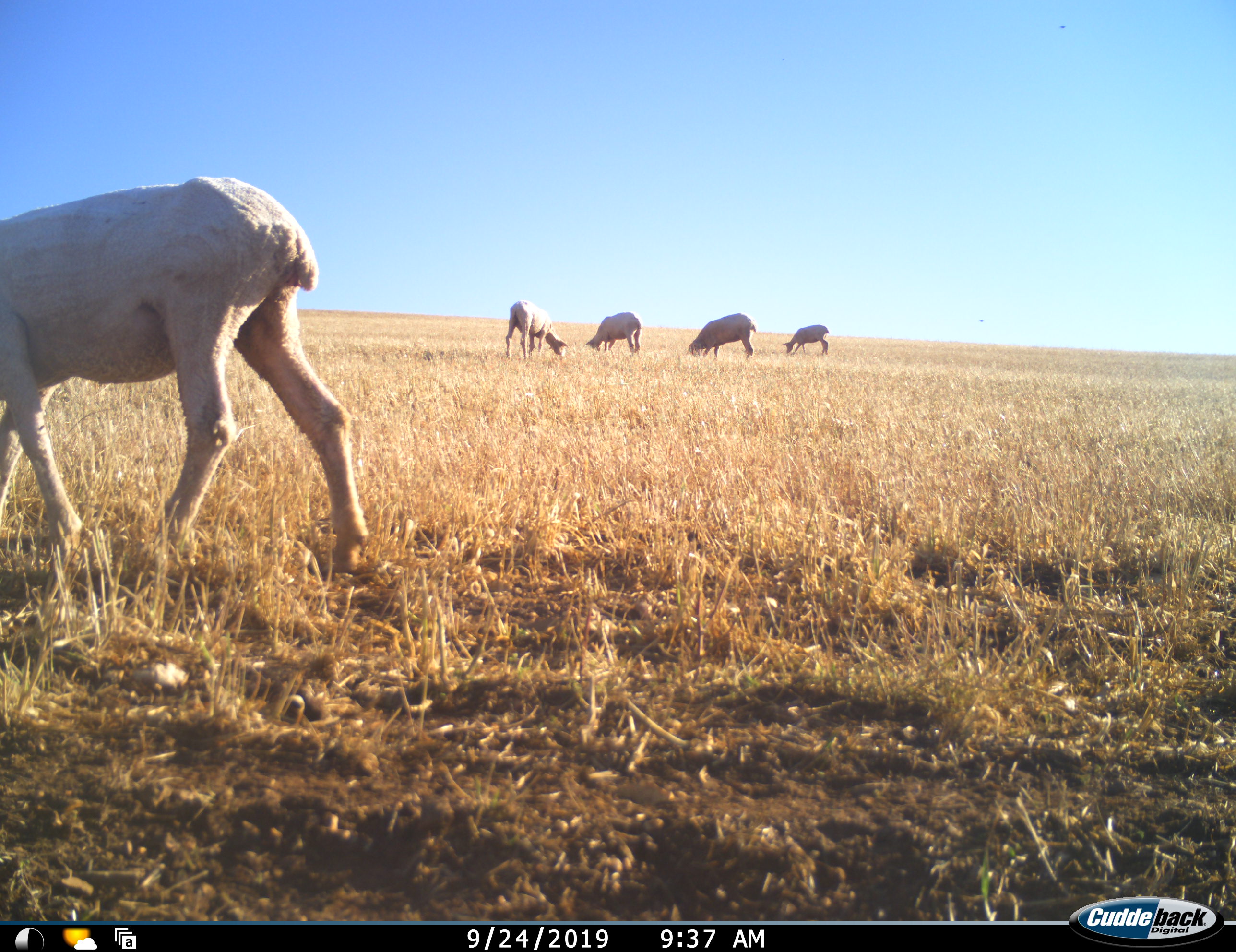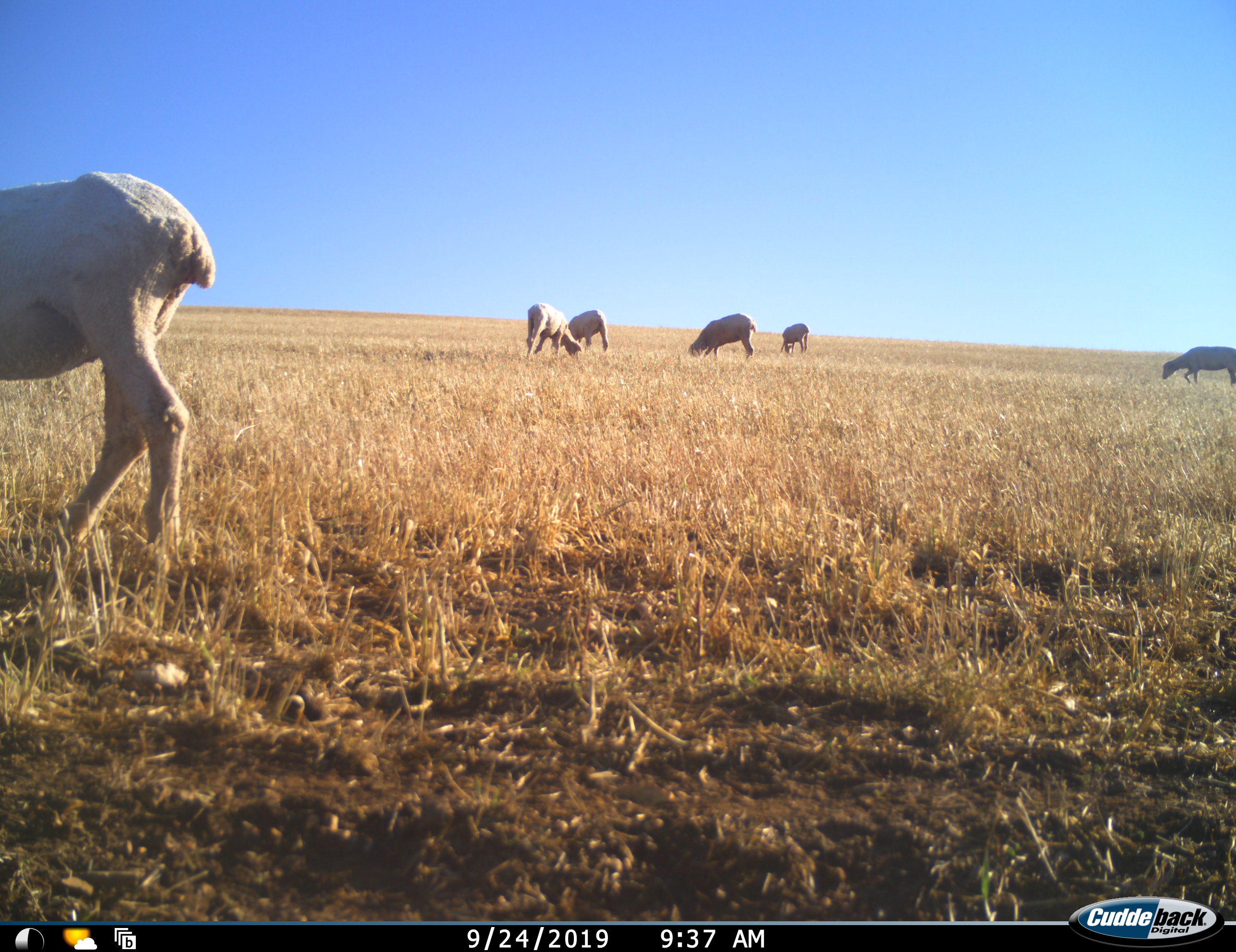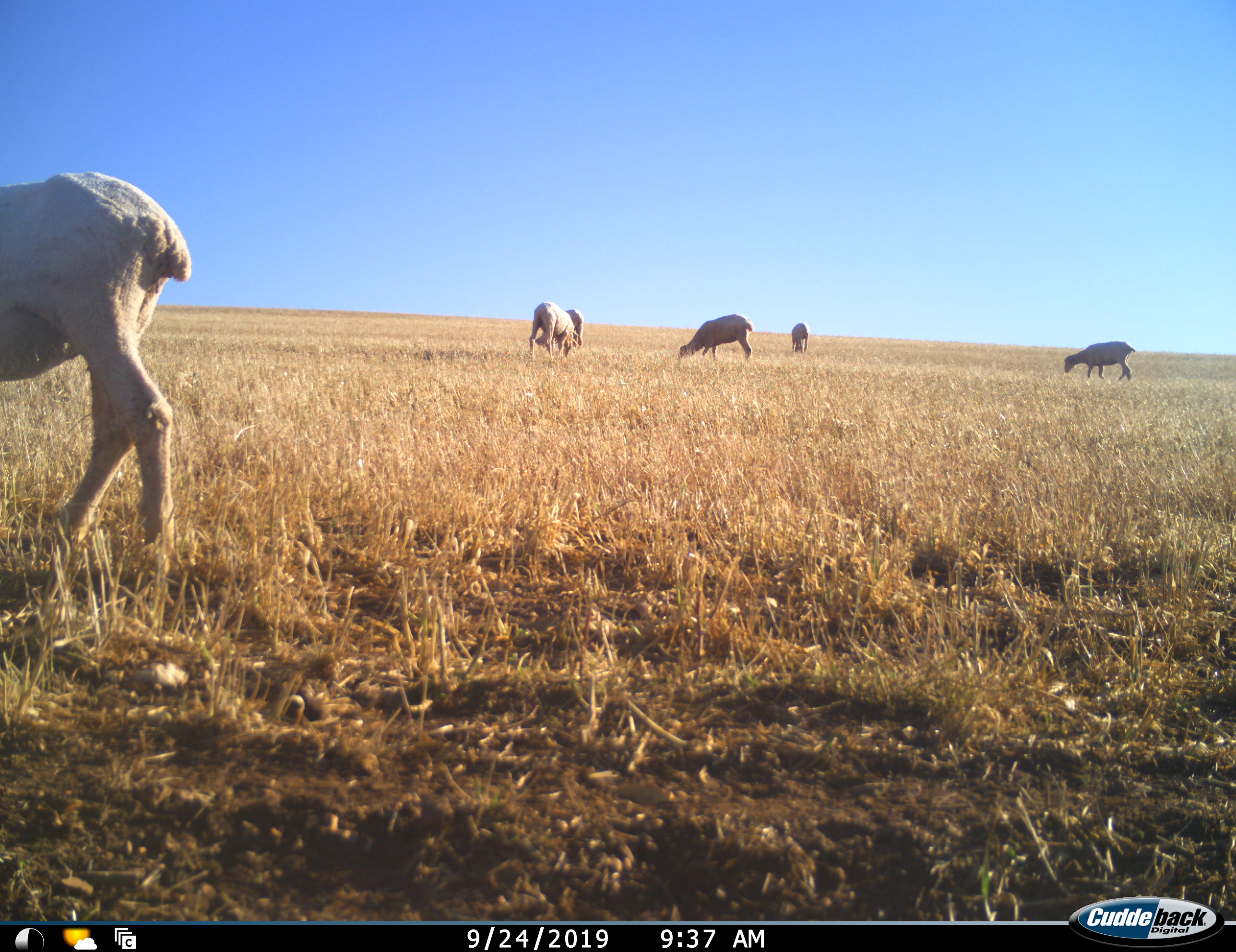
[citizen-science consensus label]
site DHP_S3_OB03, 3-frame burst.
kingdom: Animalia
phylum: Chordata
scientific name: Vertebrata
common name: domestic animal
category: domesticanimal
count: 6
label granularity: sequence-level